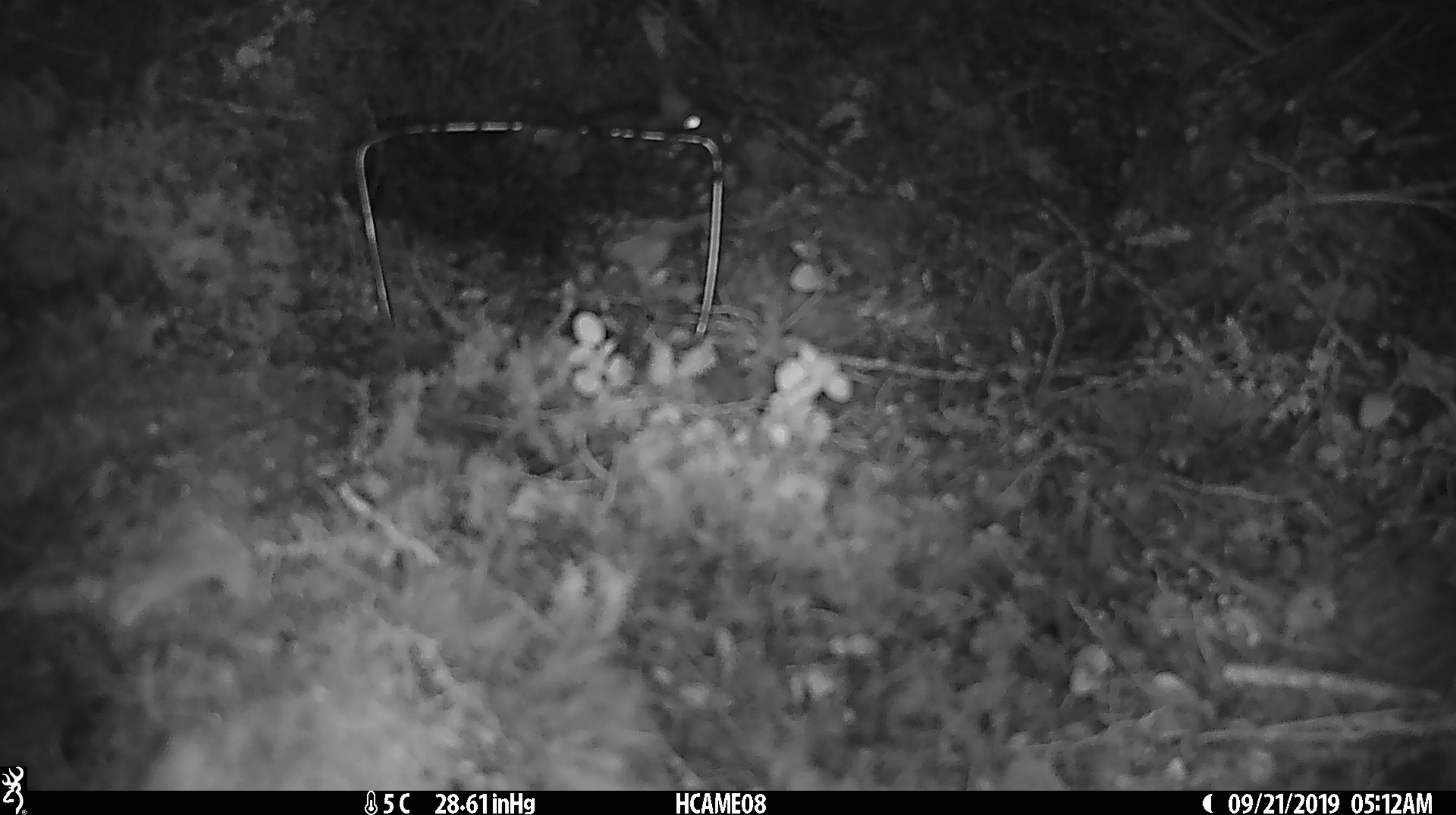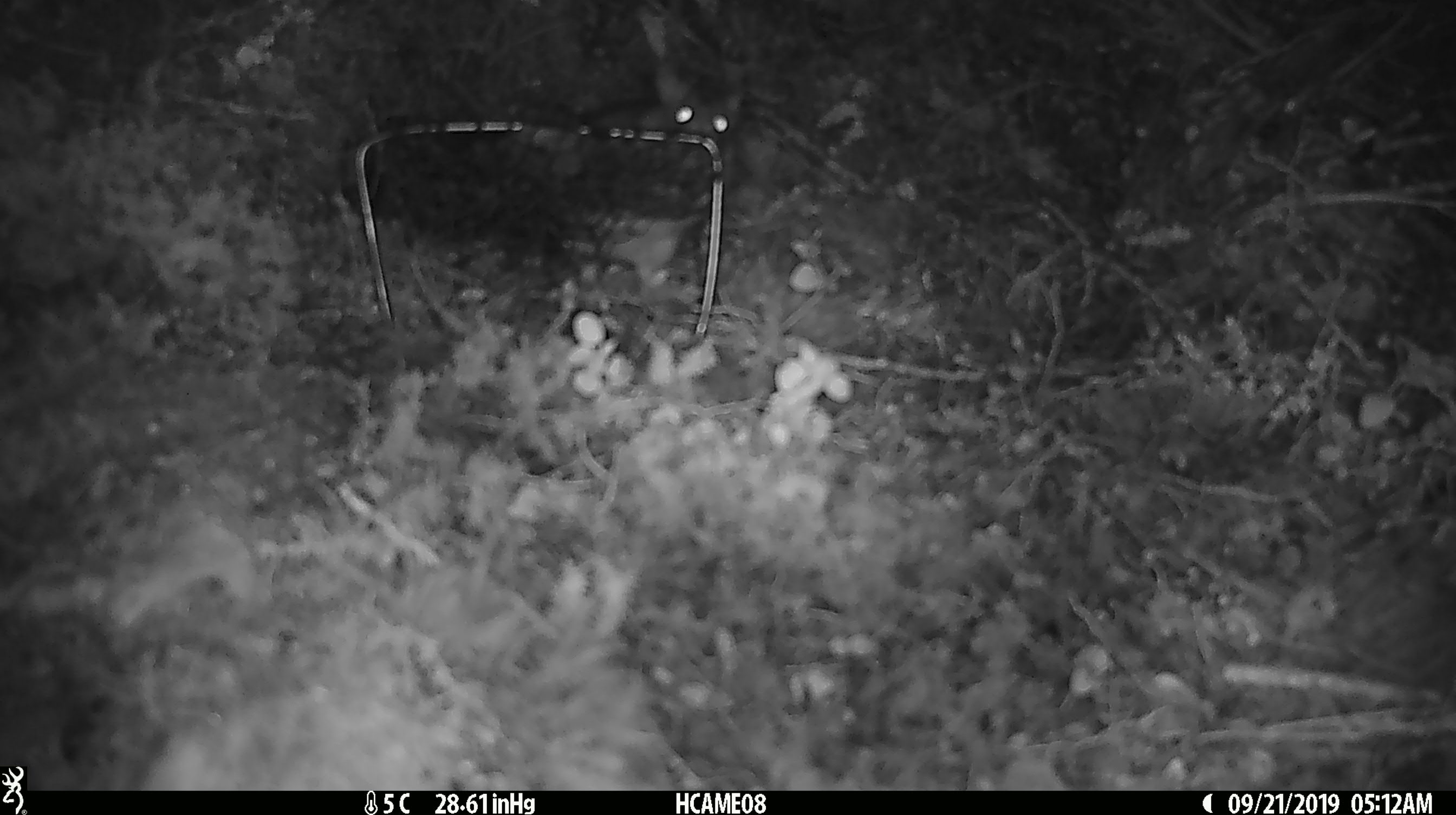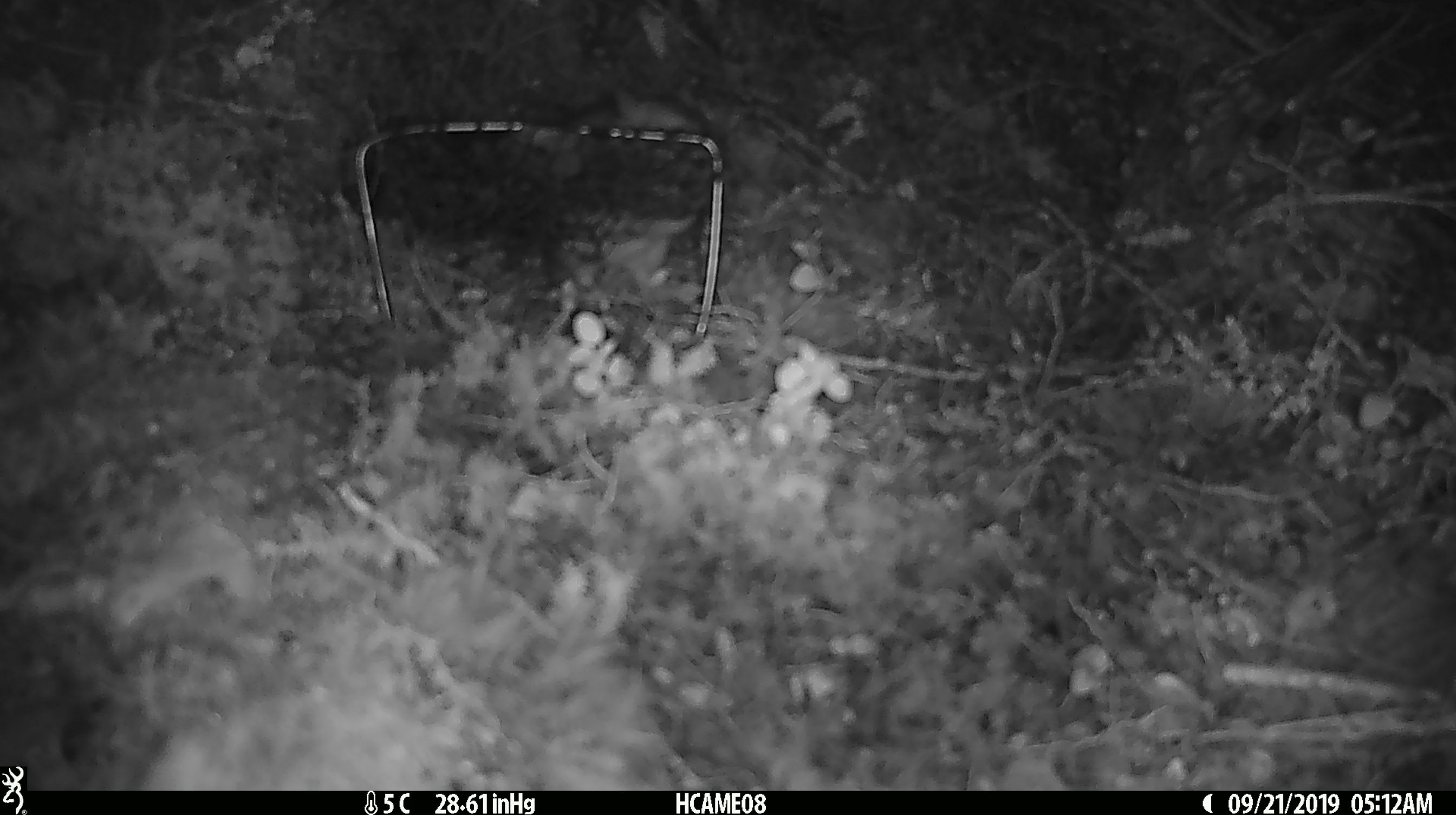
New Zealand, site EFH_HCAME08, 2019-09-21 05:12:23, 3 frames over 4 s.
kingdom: Animalia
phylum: Chordata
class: Mammalia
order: Rodentia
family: Muridae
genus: Rattus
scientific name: Rattus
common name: rat